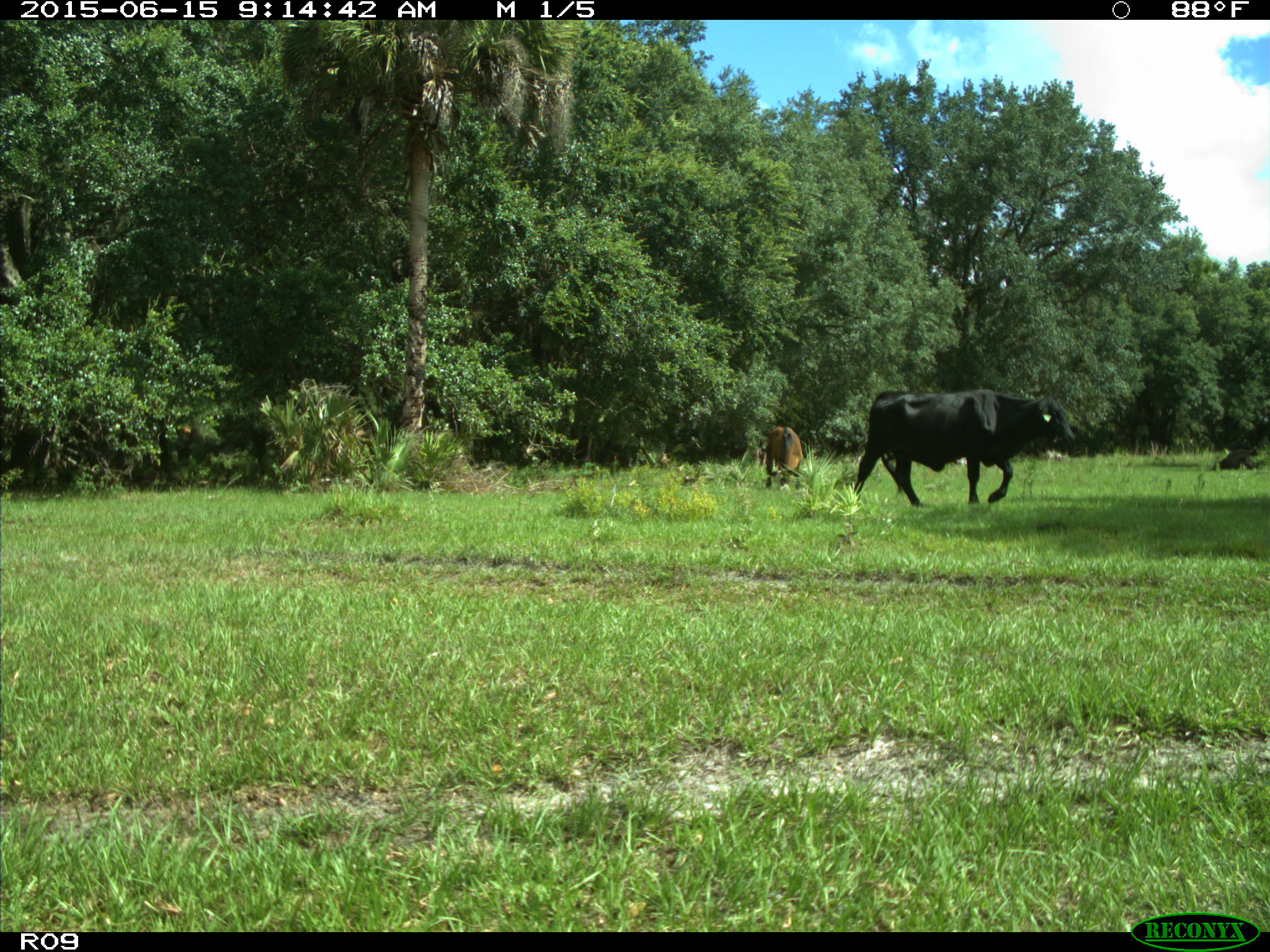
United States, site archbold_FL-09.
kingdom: Animalia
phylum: Chordata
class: Mammalia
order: Artiodactyla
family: Bovidae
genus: Bos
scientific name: Bos taurus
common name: domestic cow